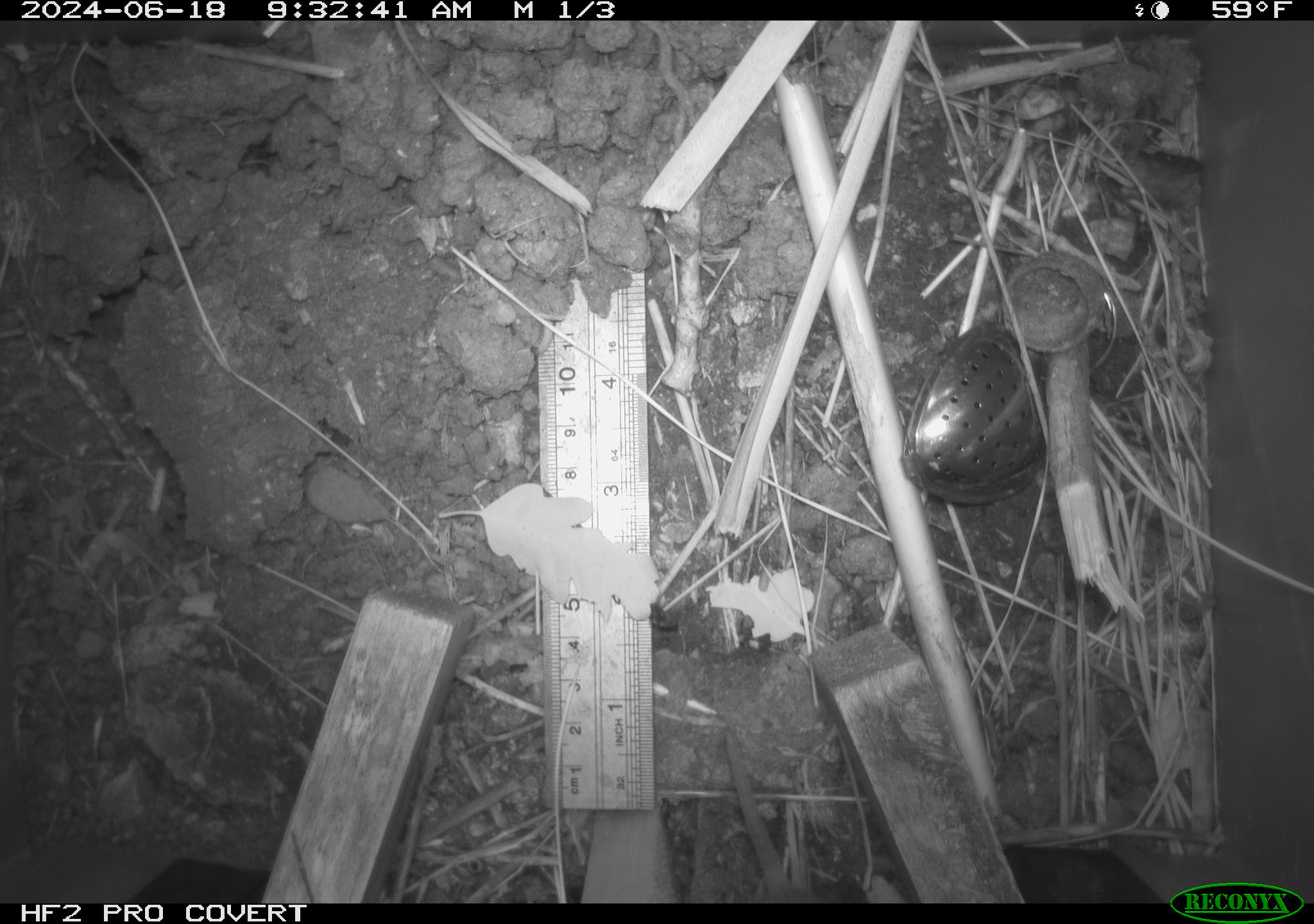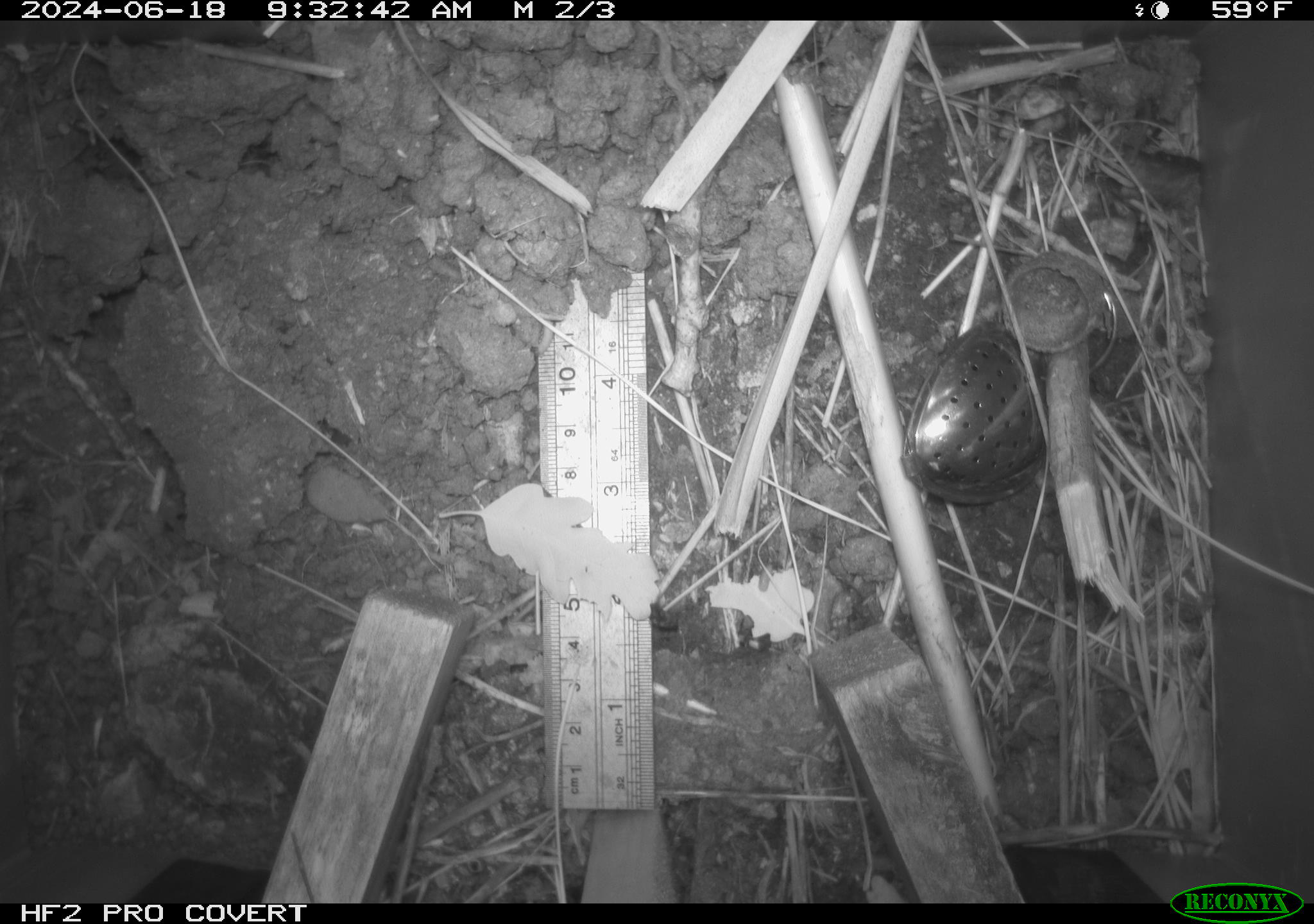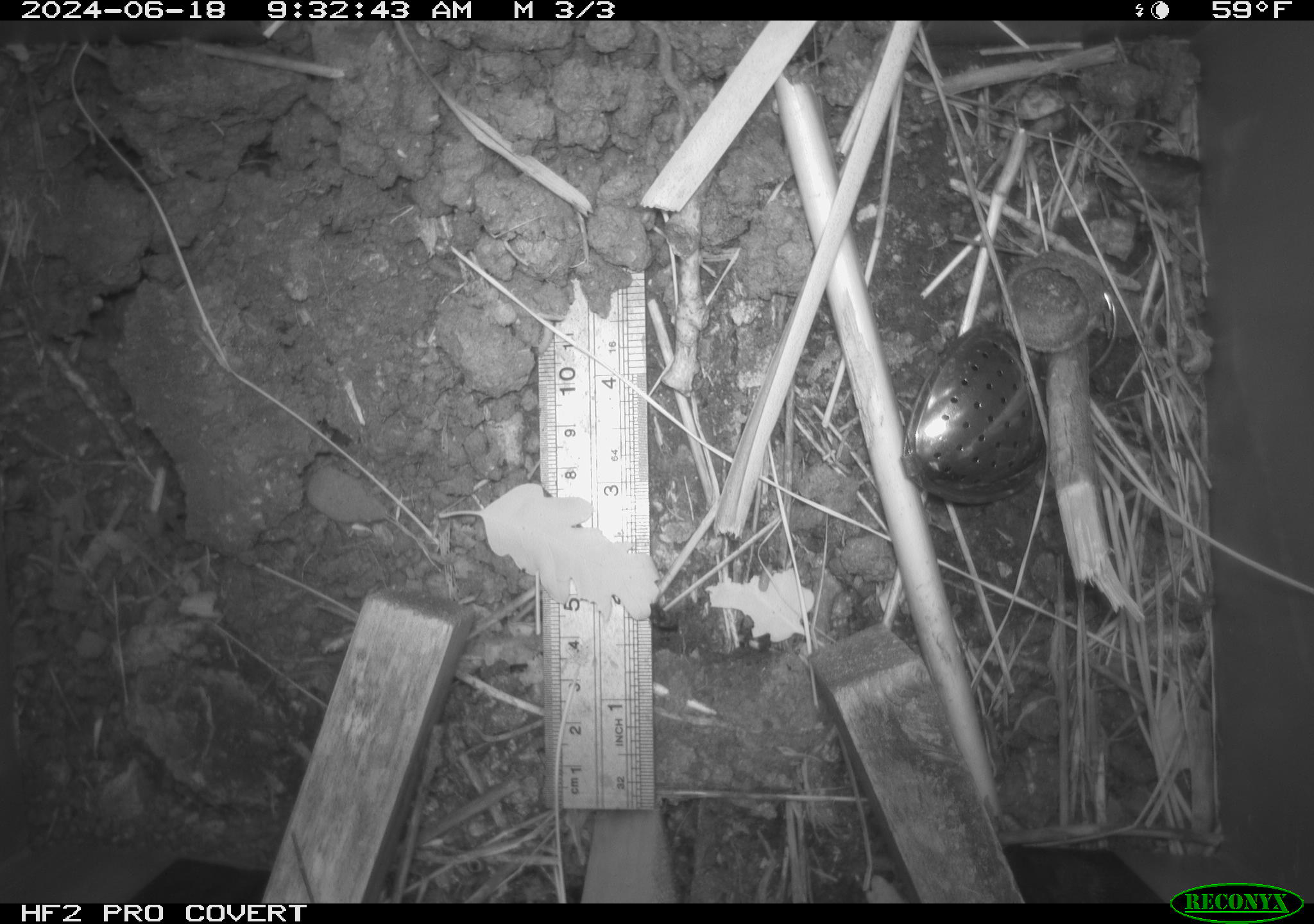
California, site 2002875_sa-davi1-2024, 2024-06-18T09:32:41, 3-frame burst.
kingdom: Animalia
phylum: Chordata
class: Mammalia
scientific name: Mammalia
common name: small mammal